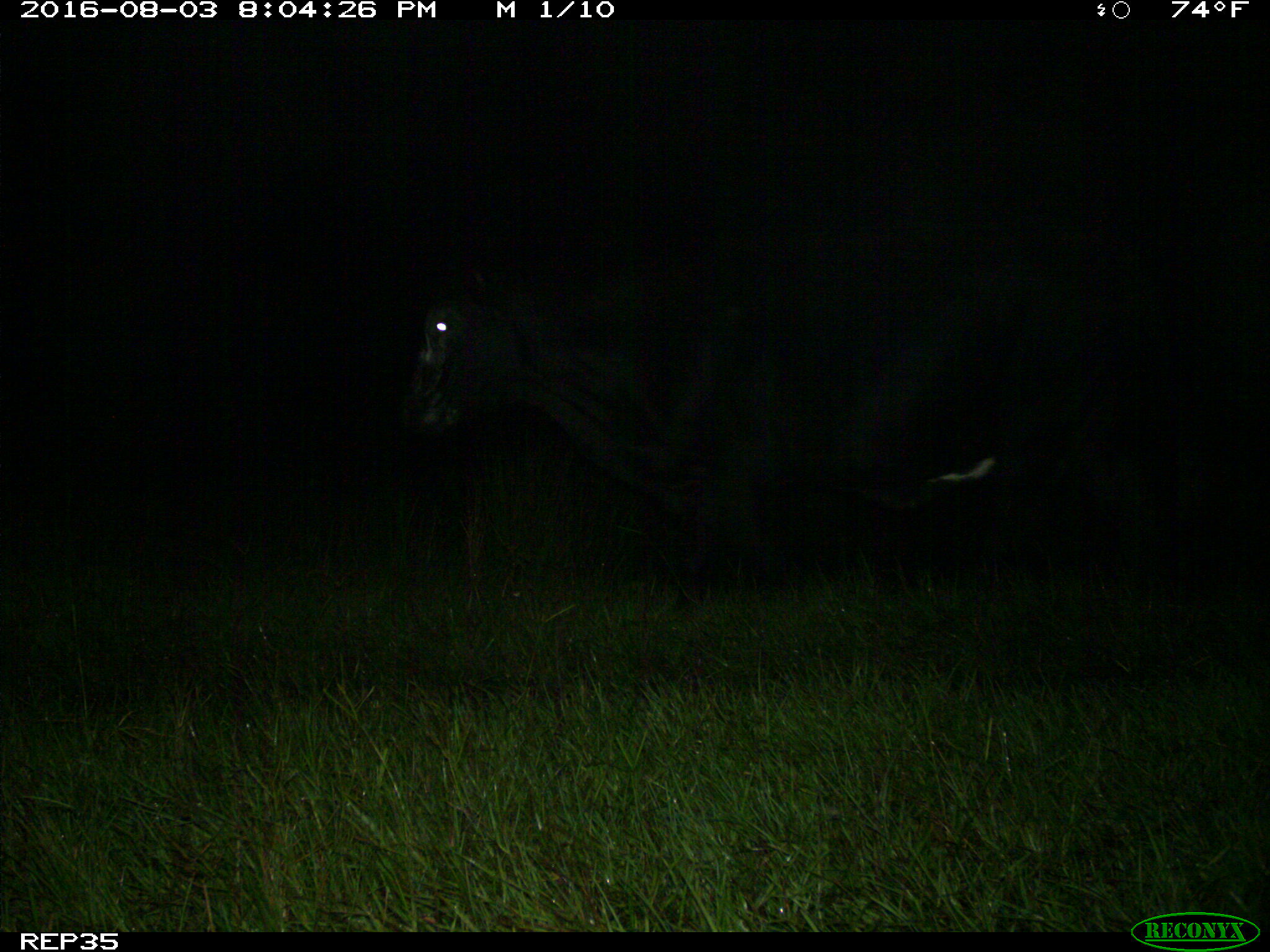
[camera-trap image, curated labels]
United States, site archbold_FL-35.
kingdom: Animalia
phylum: Chordata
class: Mammalia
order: Artiodactyla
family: Bovidae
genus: Bos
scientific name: Bos taurus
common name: domestic cow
Bos taurus (domestic cow).